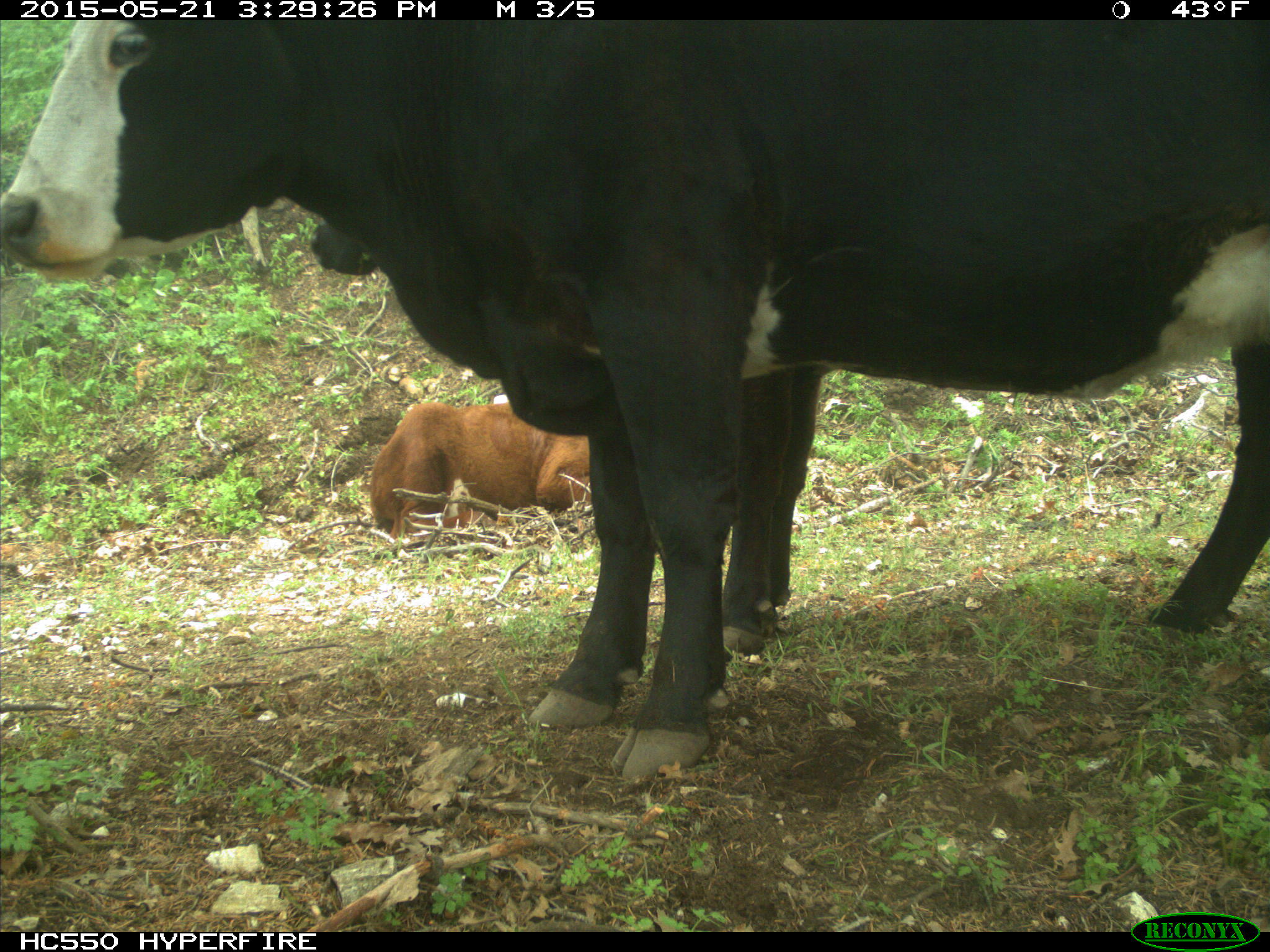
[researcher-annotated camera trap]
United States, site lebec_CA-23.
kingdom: Animalia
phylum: Chordata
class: Mammalia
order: Artiodactyla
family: Bovidae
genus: Bos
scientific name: Bos taurus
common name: domestic cow